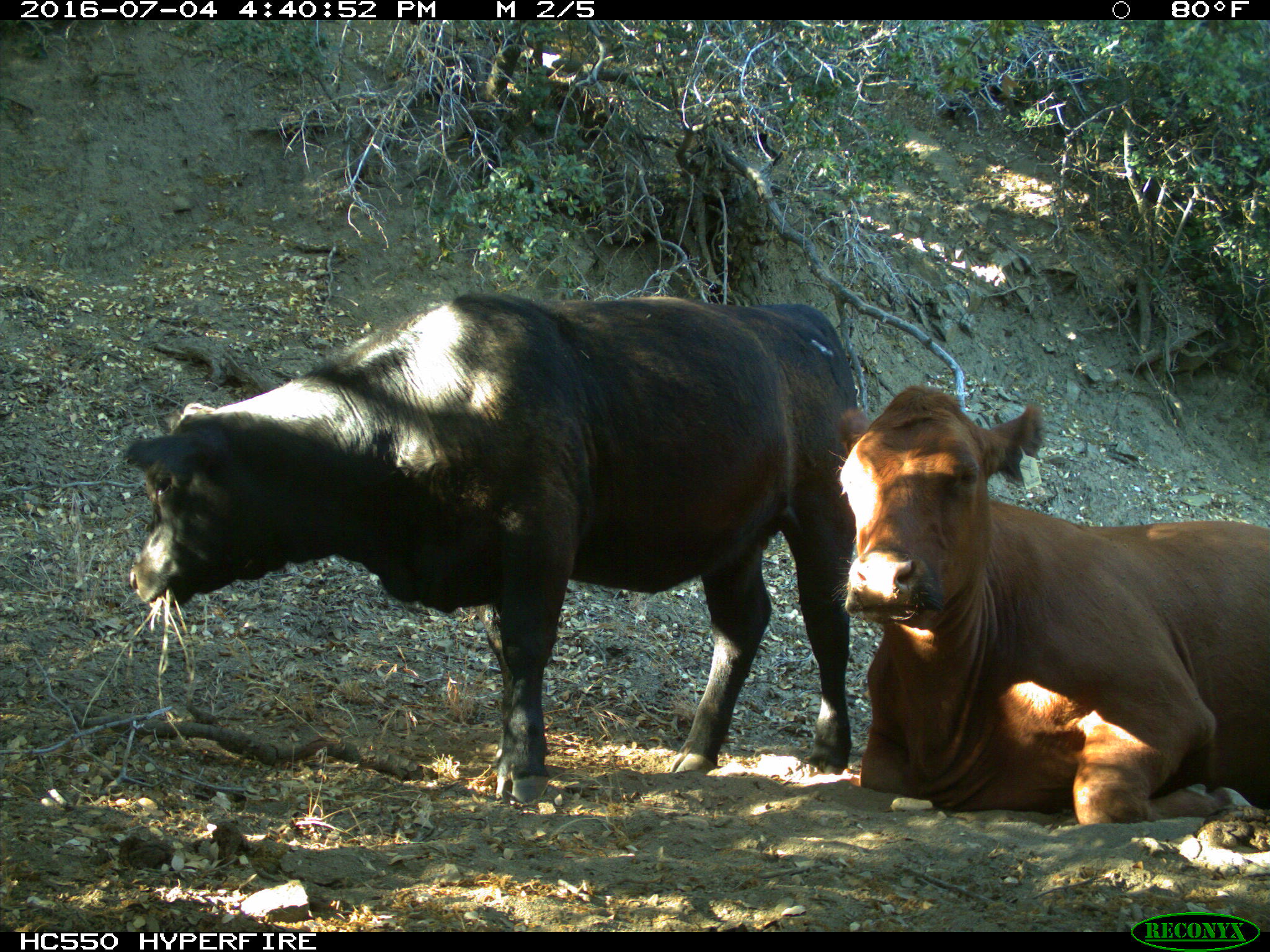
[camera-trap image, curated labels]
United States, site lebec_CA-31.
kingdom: Animalia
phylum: Chordata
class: Mammalia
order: Artiodactyla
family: Bovidae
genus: Bos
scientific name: Bos taurus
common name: domestic cow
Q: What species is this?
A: Bos taurus (domestic cow).